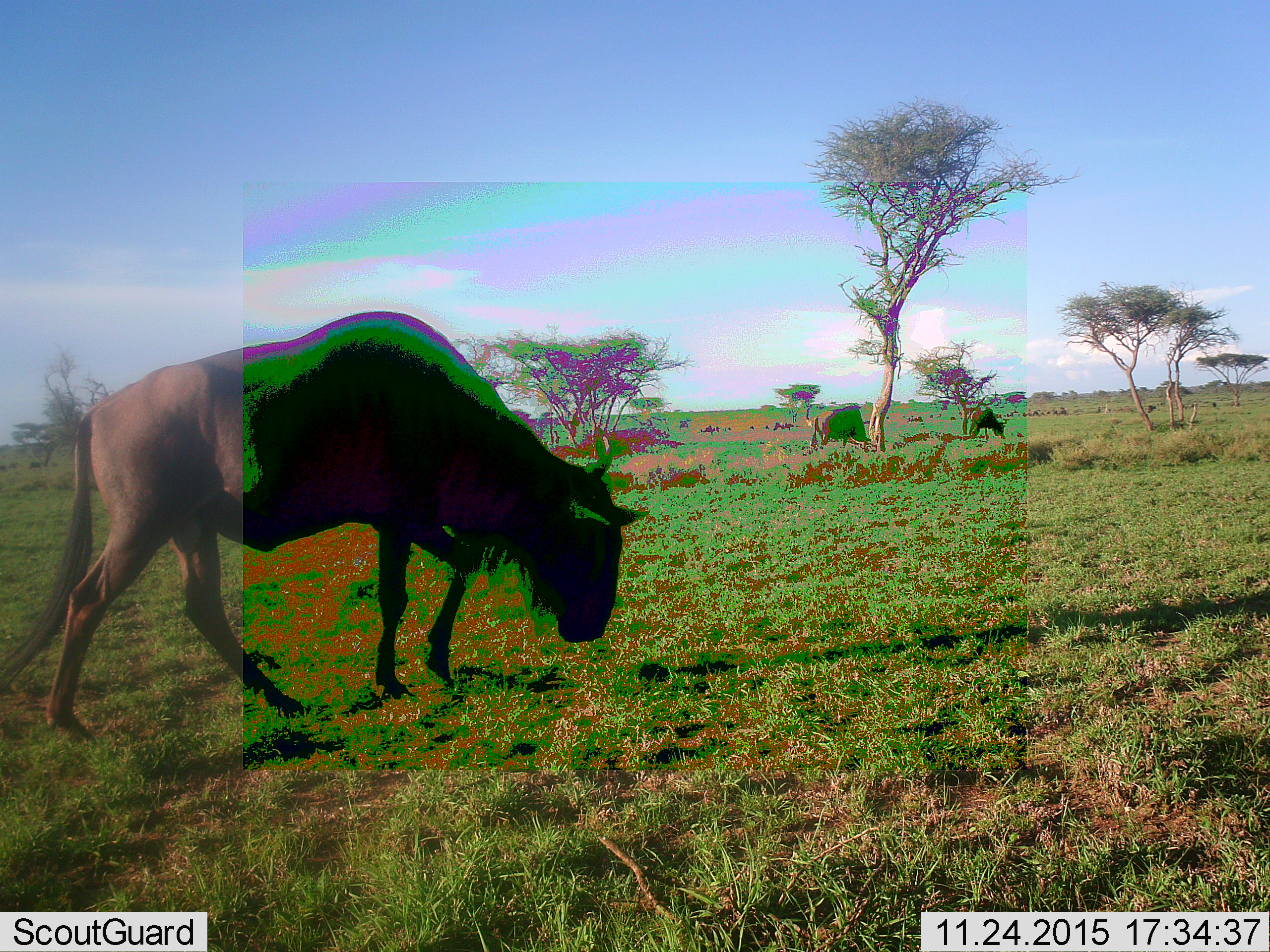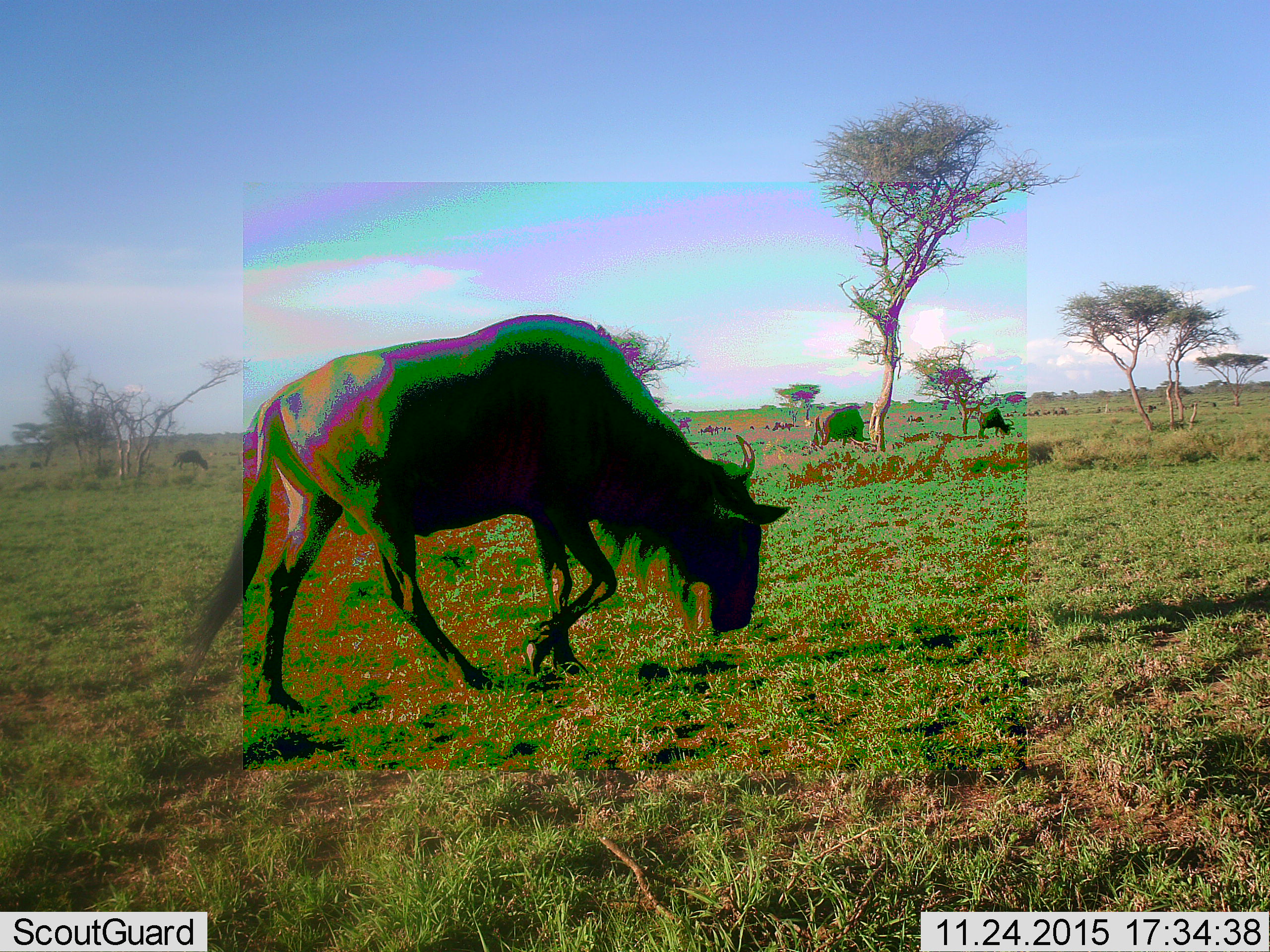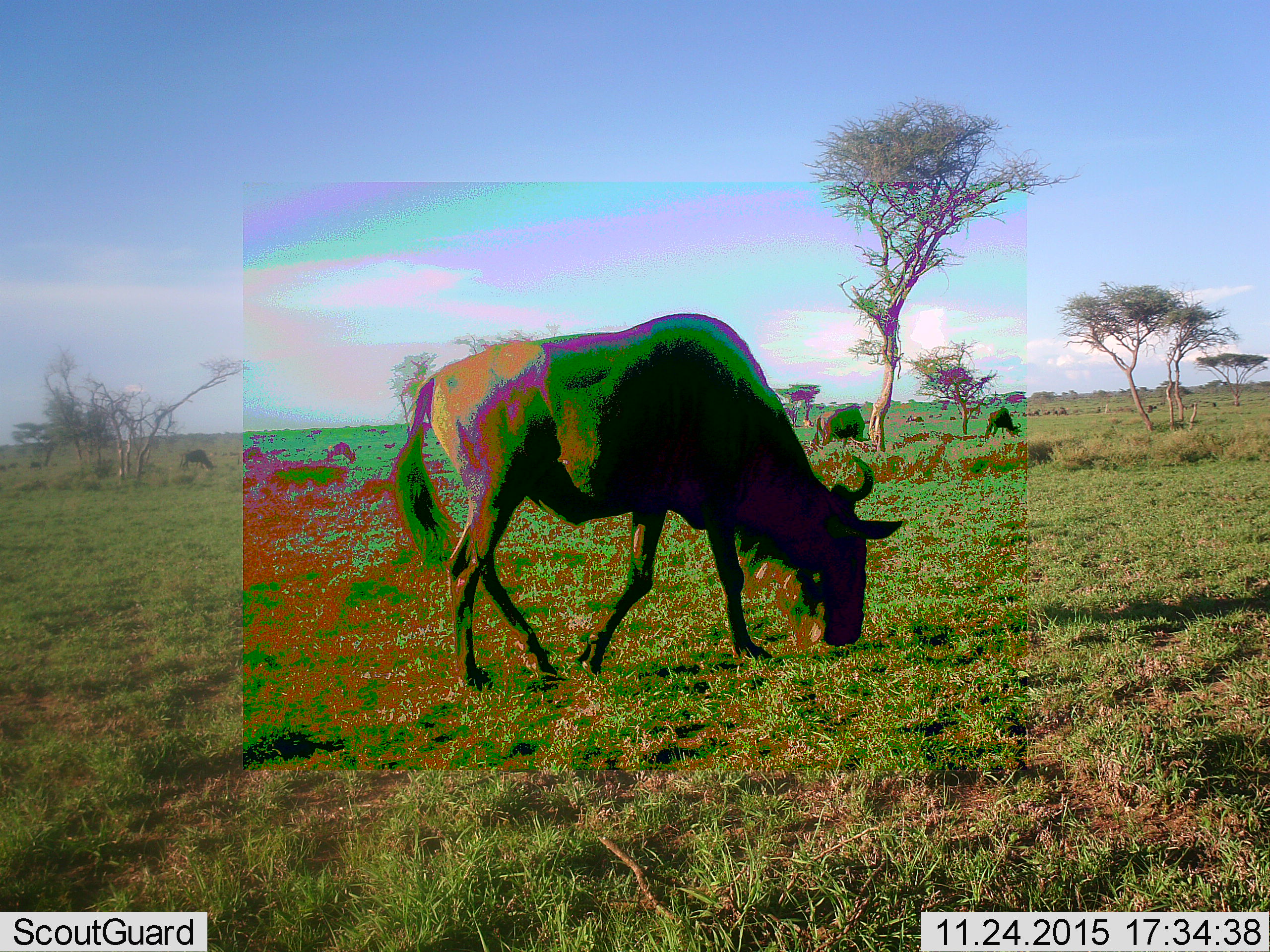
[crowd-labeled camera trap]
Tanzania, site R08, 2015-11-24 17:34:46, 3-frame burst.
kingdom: Animalia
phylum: Chordata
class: Mammalia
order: Artiodactyla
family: Bovidae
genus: Connochaetes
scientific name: Connochaetes taurinus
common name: blue wildebeest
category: wildebeest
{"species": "wildebeest (blue wildebeest) (Connochaetes taurinus)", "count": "5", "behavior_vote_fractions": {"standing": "11%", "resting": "0%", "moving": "100%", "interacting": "0%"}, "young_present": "0%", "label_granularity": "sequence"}